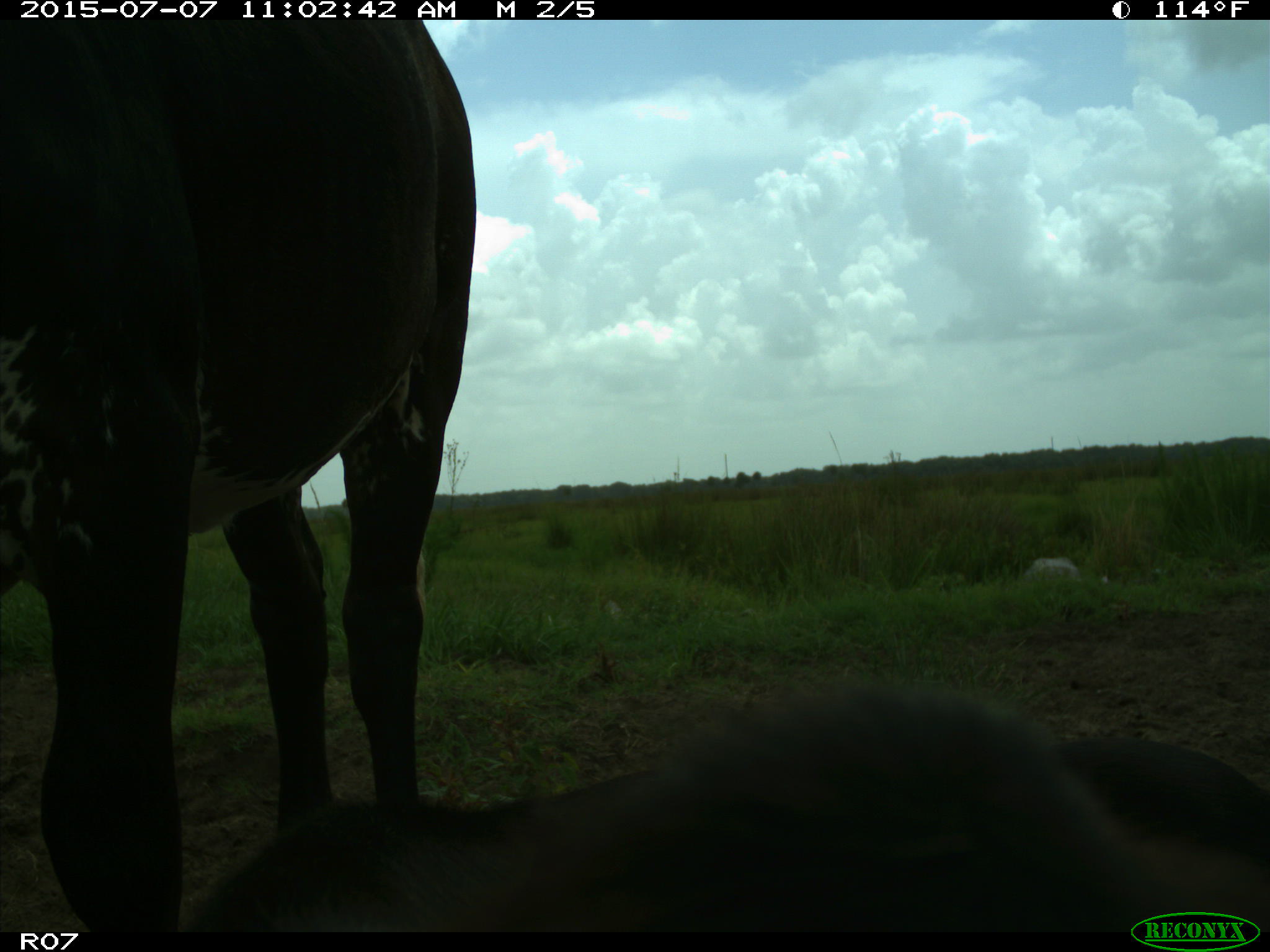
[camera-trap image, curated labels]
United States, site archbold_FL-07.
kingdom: Animalia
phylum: Chordata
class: Mammalia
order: Artiodactyla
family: Bovidae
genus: Bos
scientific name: Bos taurus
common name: domestic cow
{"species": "Bos taurus (domestic cow)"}